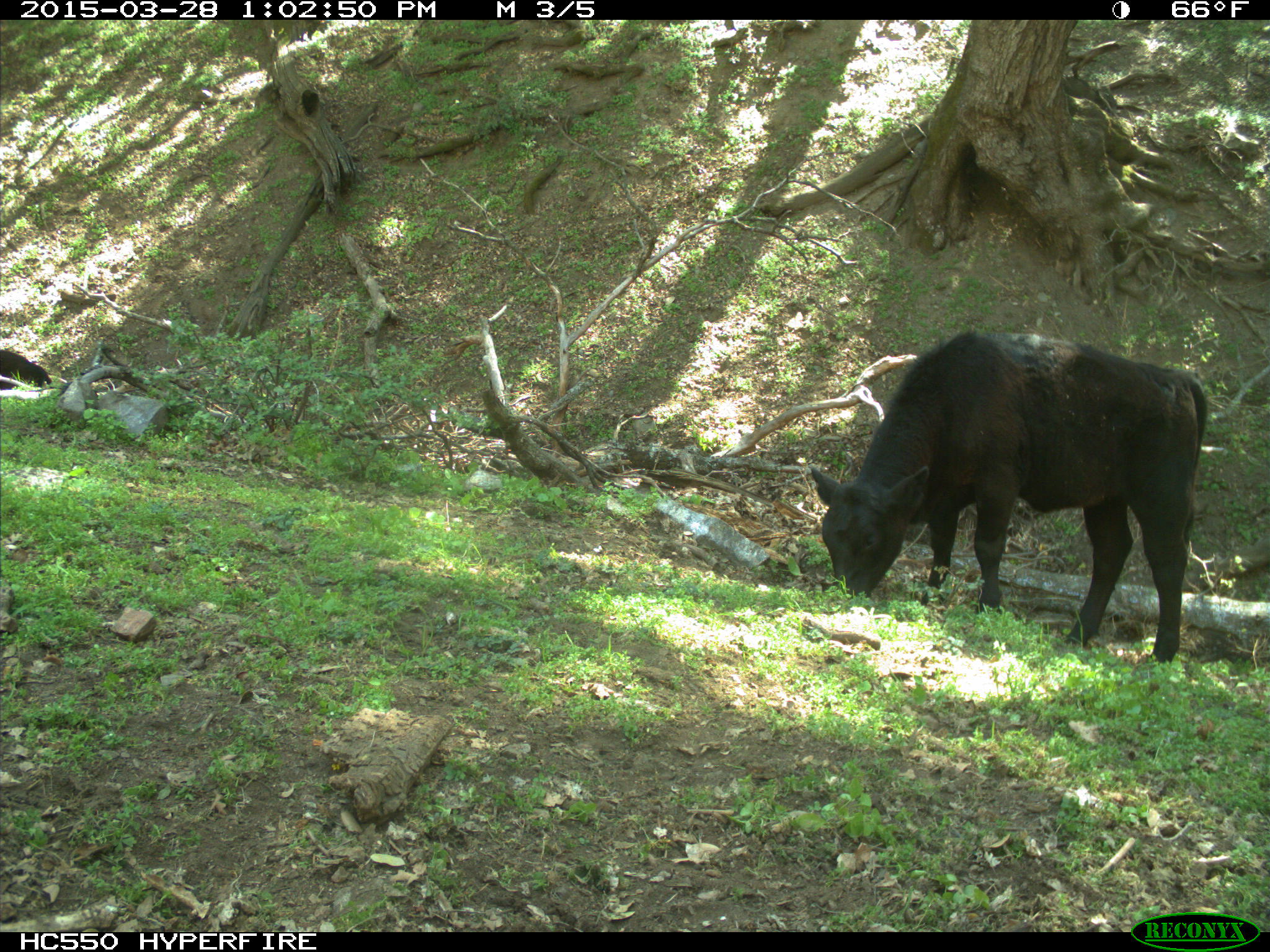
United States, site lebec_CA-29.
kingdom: Animalia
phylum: Chordata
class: Mammalia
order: Artiodactyla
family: Bovidae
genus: Bos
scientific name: Bos taurus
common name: domestic cow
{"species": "Bos taurus (domestic cow)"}